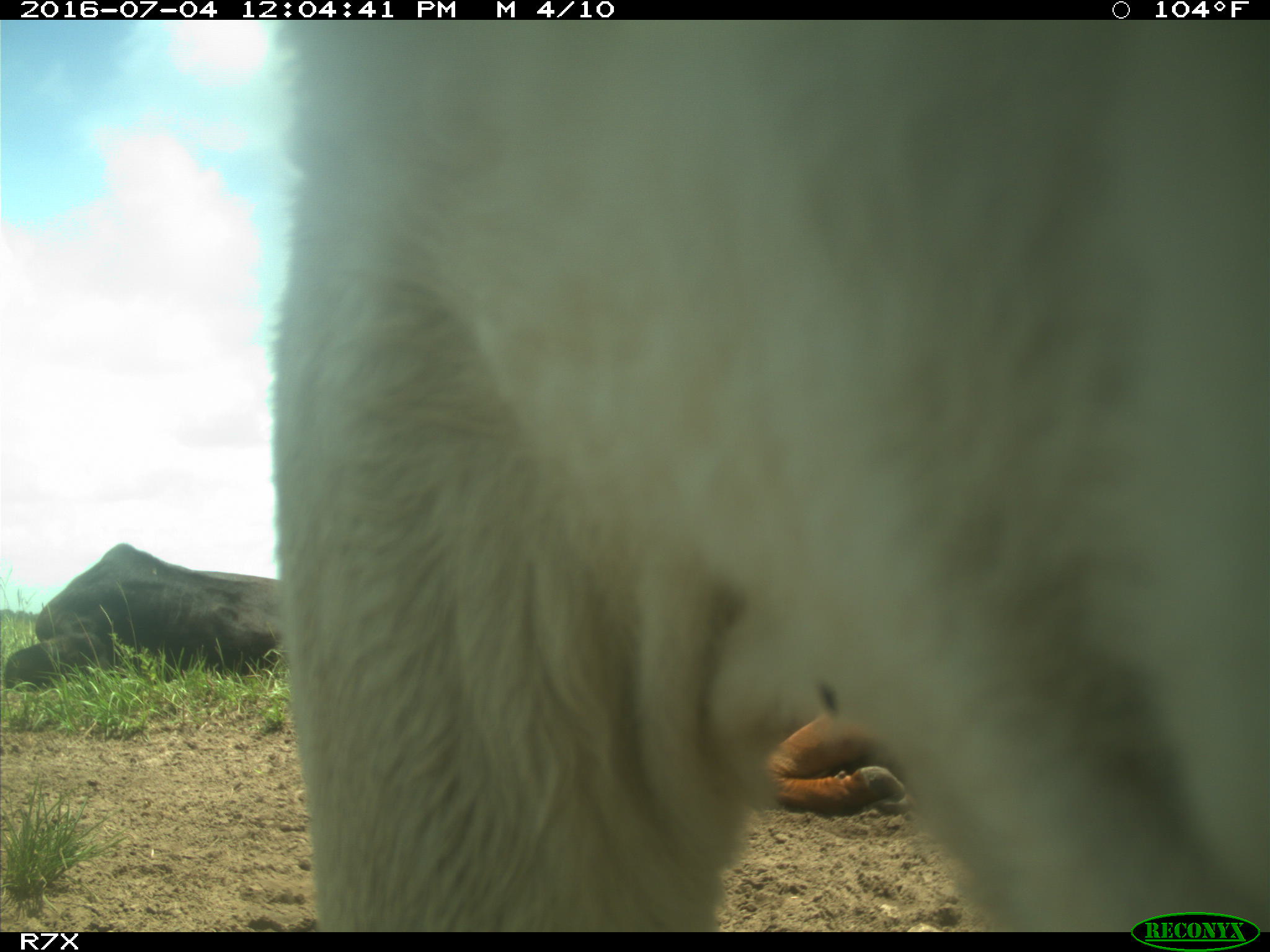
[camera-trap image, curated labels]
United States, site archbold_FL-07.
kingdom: Animalia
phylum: Chordata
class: Mammalia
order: Artiodactyla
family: Bovidae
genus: Bos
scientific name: Bos taurus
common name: domestic cow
Bos taurus (domestic cow).